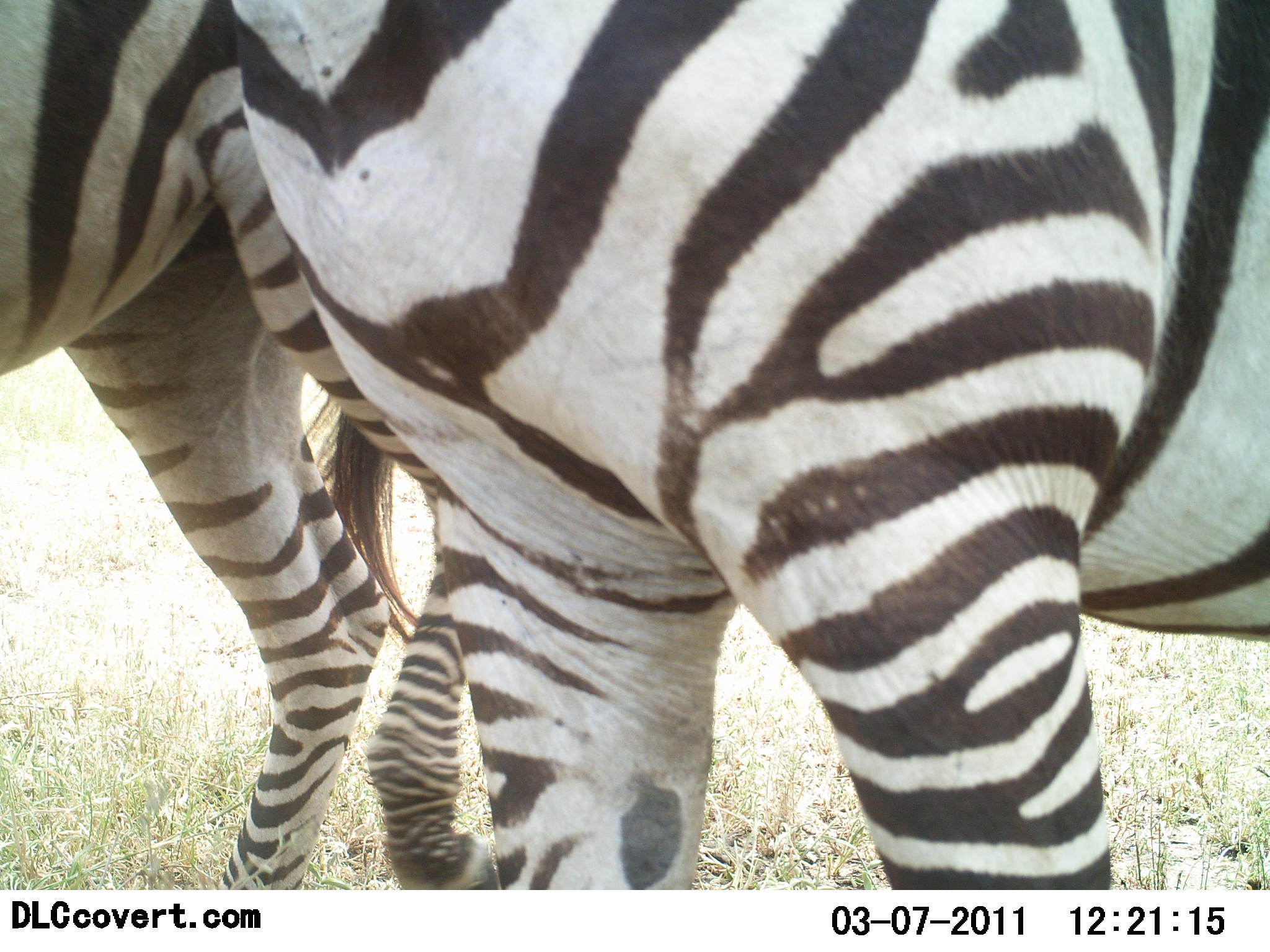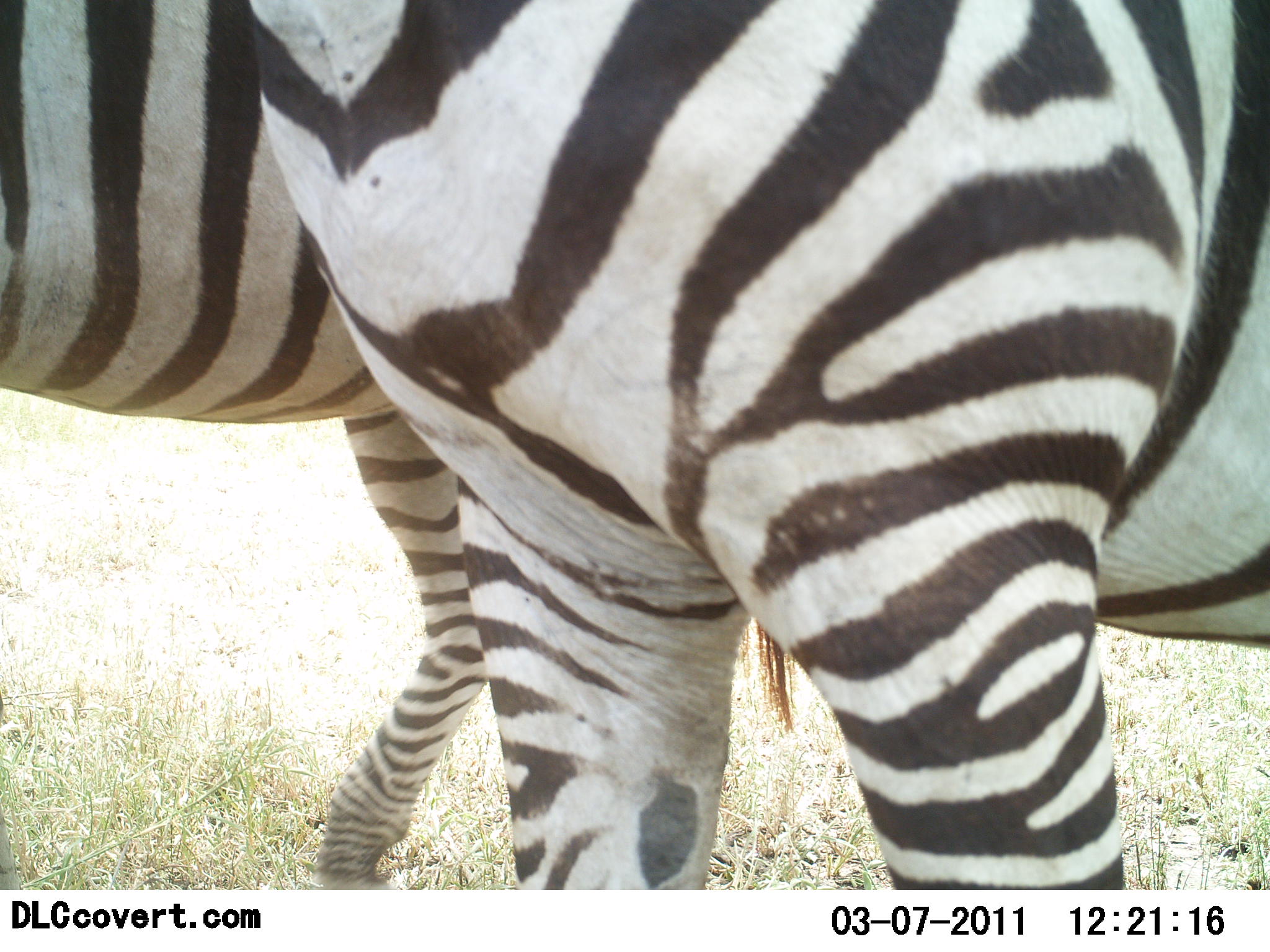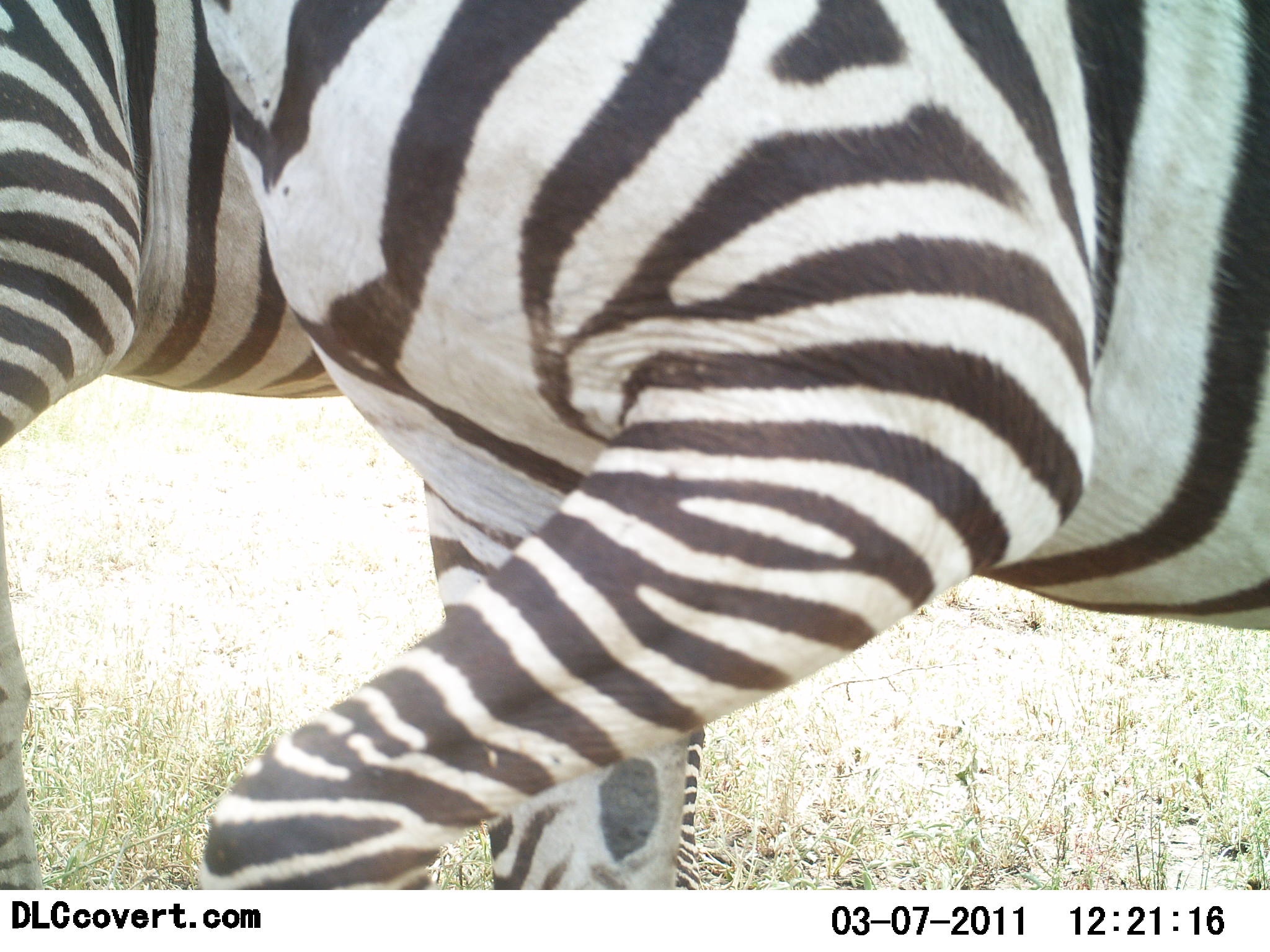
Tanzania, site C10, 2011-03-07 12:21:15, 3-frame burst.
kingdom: Animalia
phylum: Chordata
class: Mammalia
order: Perissodactyla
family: Equidae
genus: Equus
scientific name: Equus quagga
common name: plains zebra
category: zebra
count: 2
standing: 50%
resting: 0%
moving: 60%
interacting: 0%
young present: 0%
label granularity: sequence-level